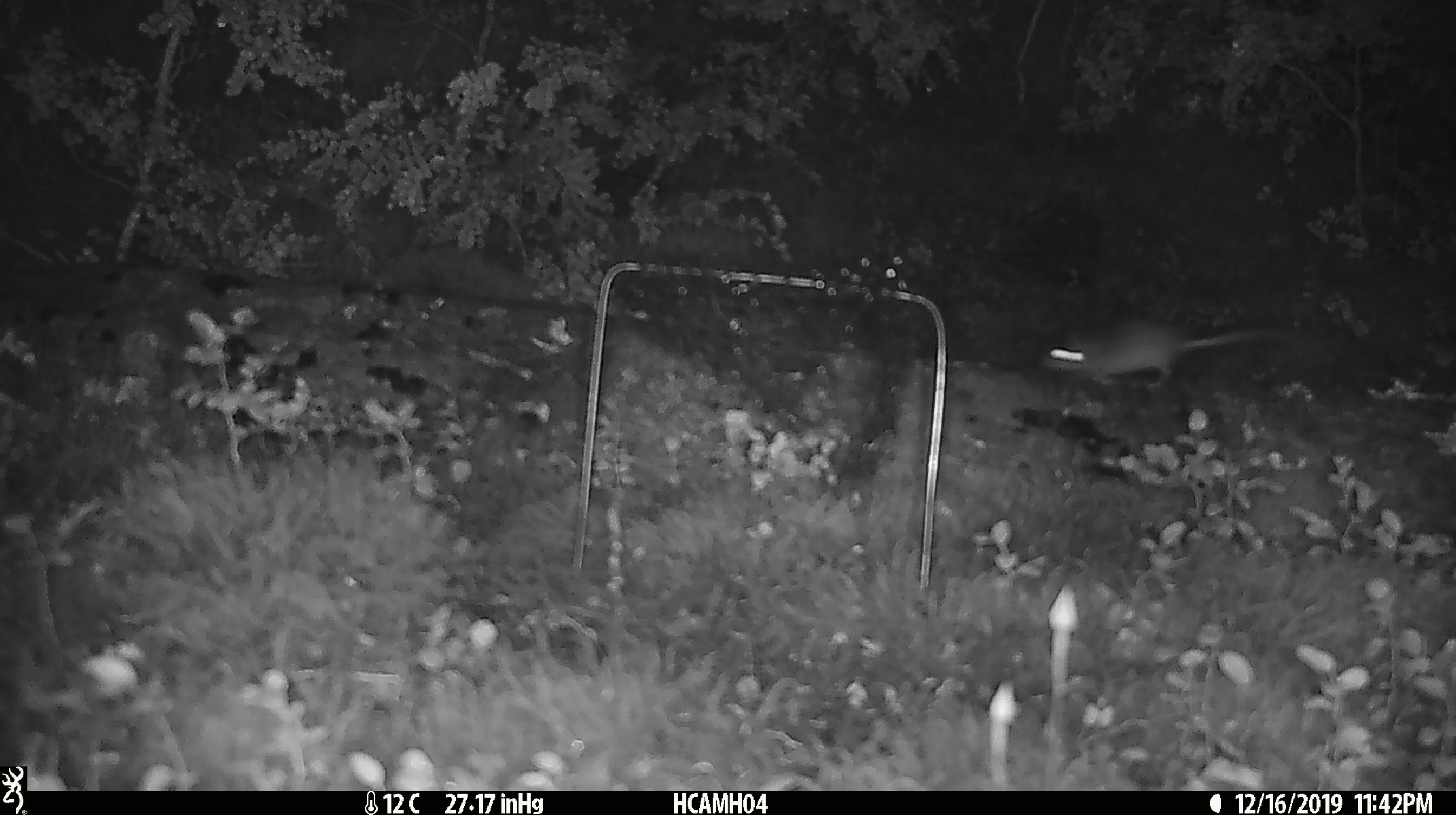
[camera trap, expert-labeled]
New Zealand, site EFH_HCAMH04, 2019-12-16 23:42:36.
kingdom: Animalia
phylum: Chordata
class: Mammalia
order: Rodentia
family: Muridae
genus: Mus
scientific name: Mus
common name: mouse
Mouse (Mus).